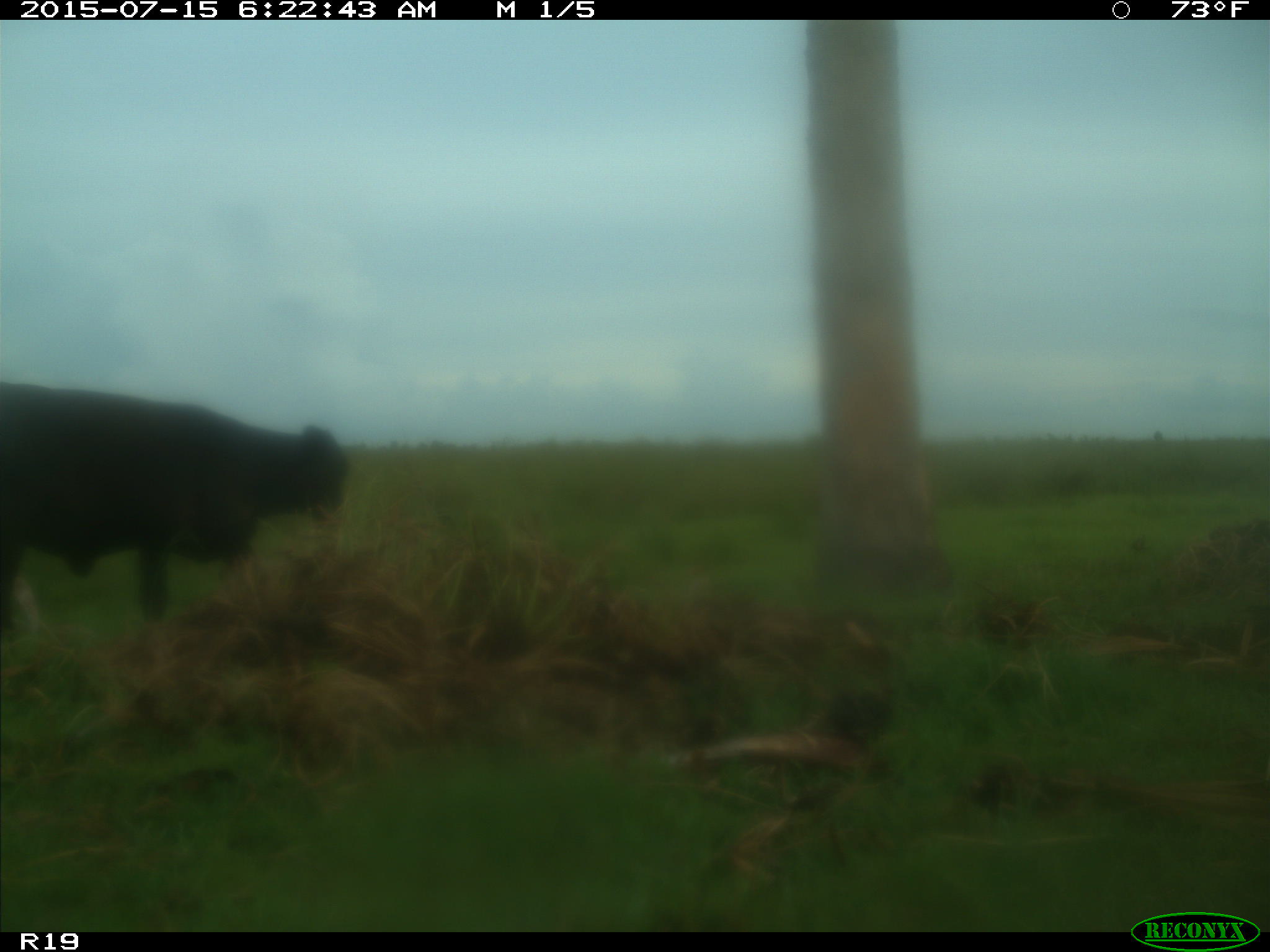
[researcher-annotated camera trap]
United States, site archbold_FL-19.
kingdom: Animalia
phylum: Chordata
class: Mammalia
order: Artiodactyla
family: Bovidae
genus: Bos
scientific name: Bos taurus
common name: domestic cow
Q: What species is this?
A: Bos taurus (domestic cow).